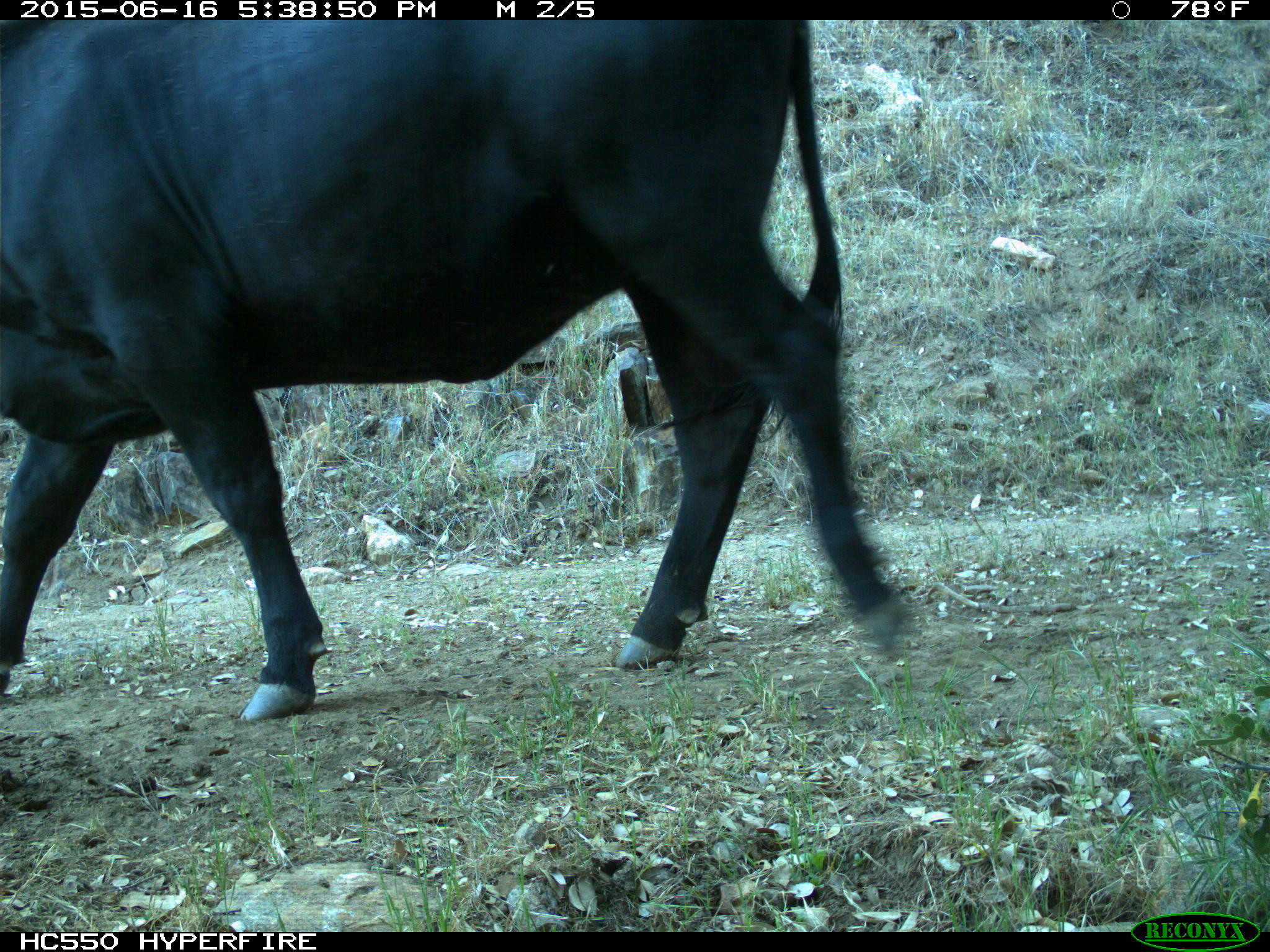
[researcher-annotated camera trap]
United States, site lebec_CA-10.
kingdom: Animalia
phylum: Chordata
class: Mammalia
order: Artiodactyla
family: Bovidae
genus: Bos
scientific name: Bos taurus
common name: domestic cow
Bos taurus (domestic cow).